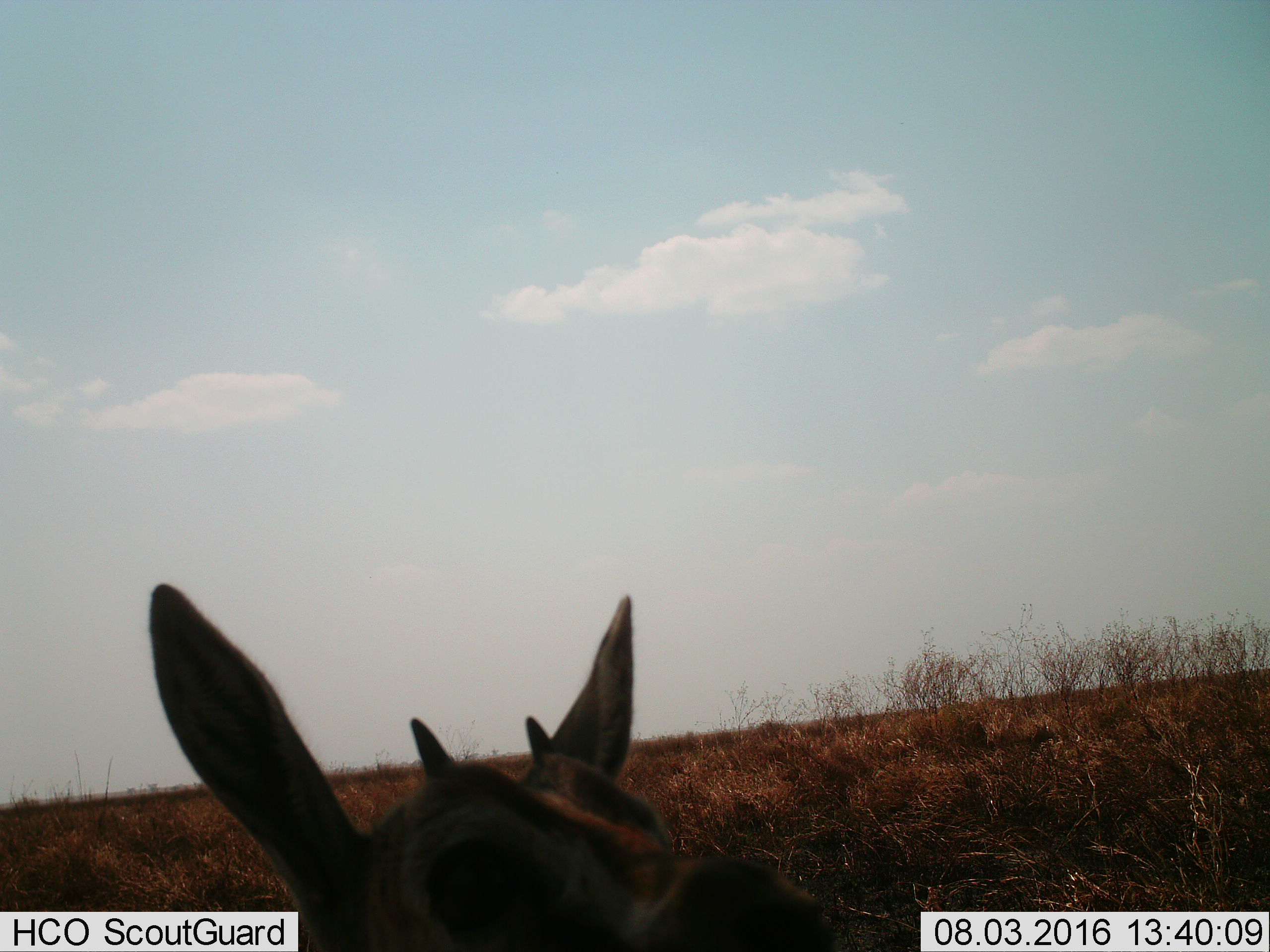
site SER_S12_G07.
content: unidentified animal